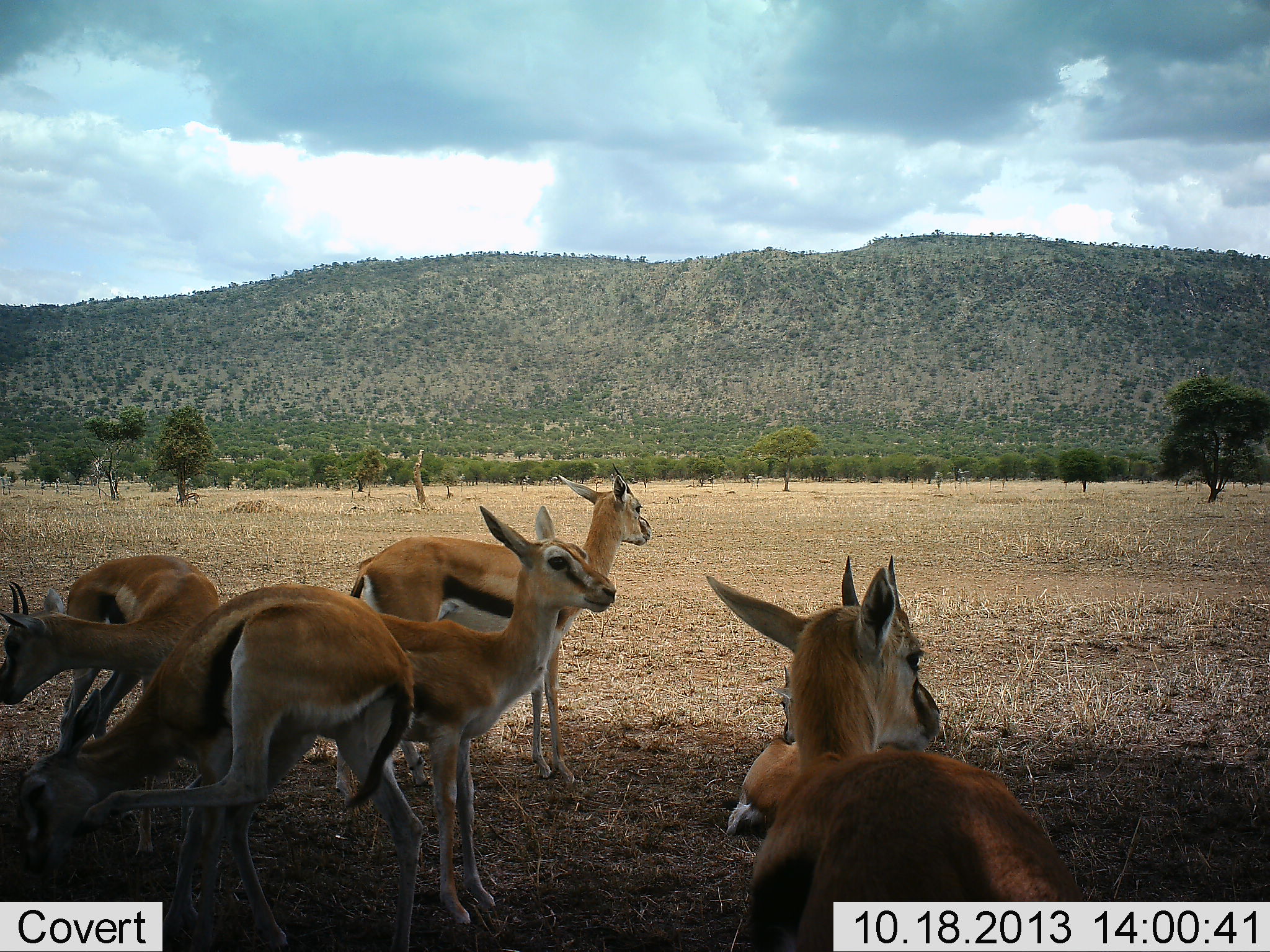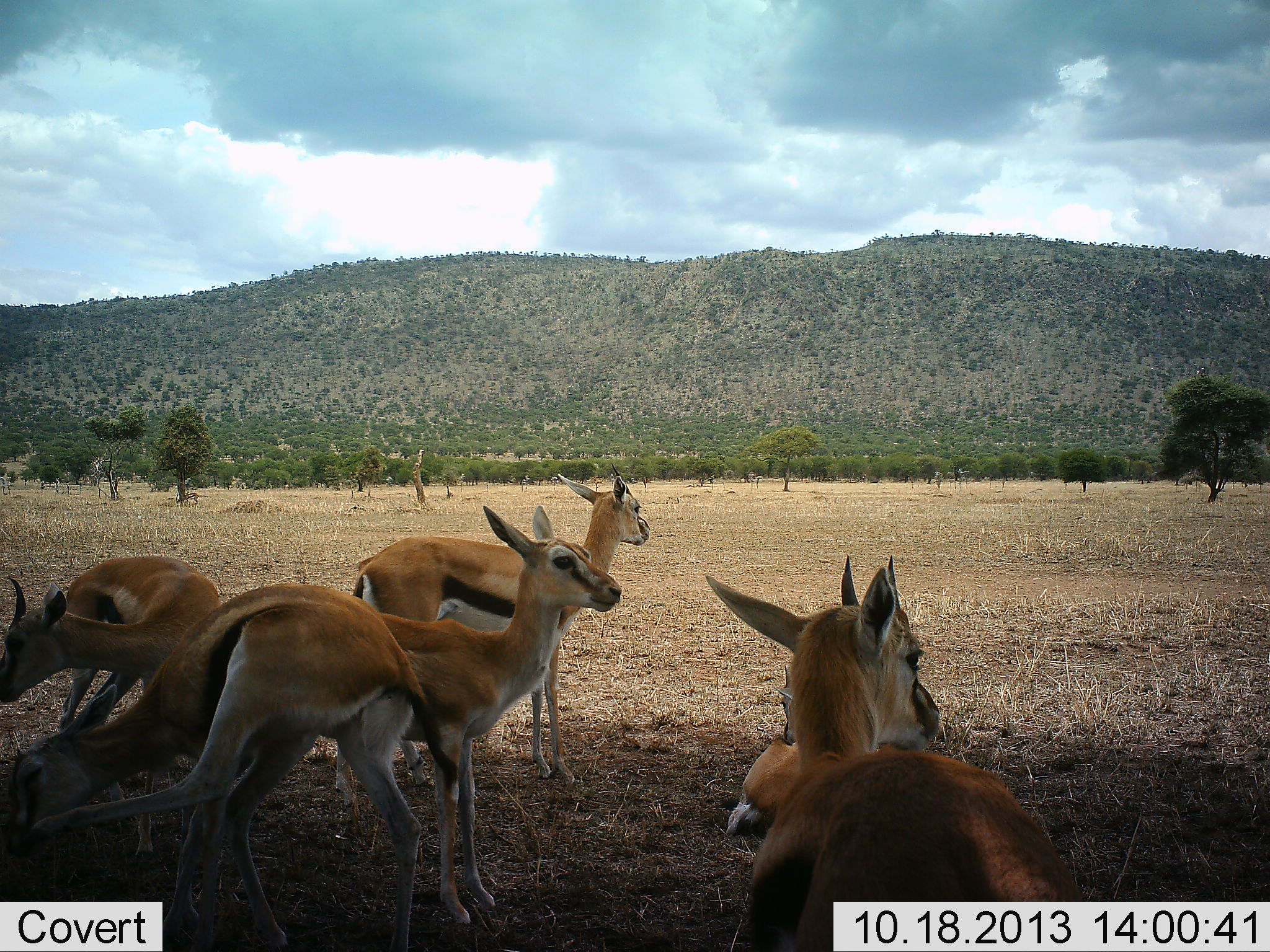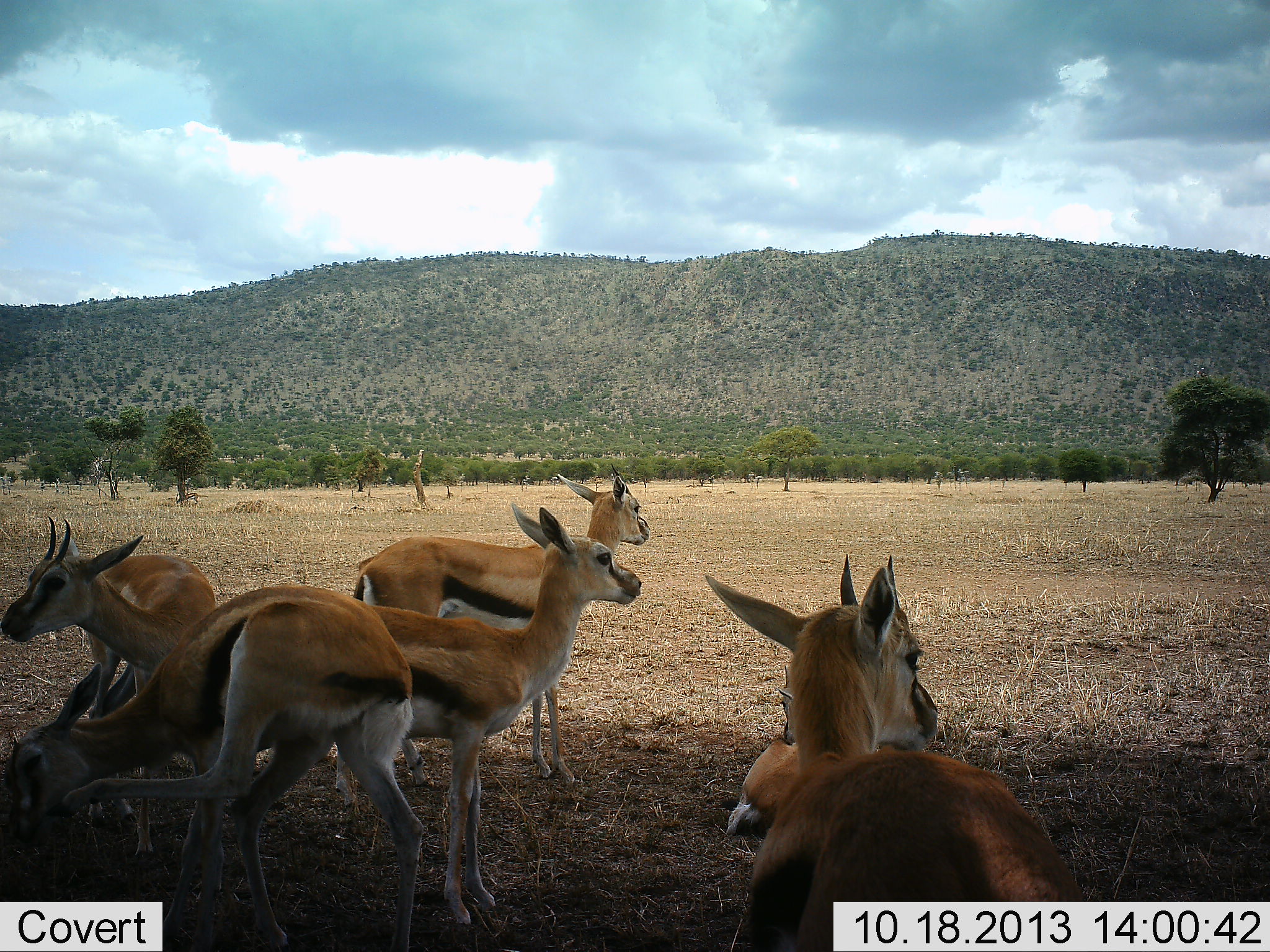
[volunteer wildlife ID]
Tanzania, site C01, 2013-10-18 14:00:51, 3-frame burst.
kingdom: Animalia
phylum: Chordata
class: Mammalia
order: Artiodactyla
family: Bovidae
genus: Eudorcas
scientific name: Eudorcas thomsonii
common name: thomson's gazelle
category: gazellethomsons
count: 6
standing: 70%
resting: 80%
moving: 10%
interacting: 20%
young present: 10%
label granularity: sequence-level